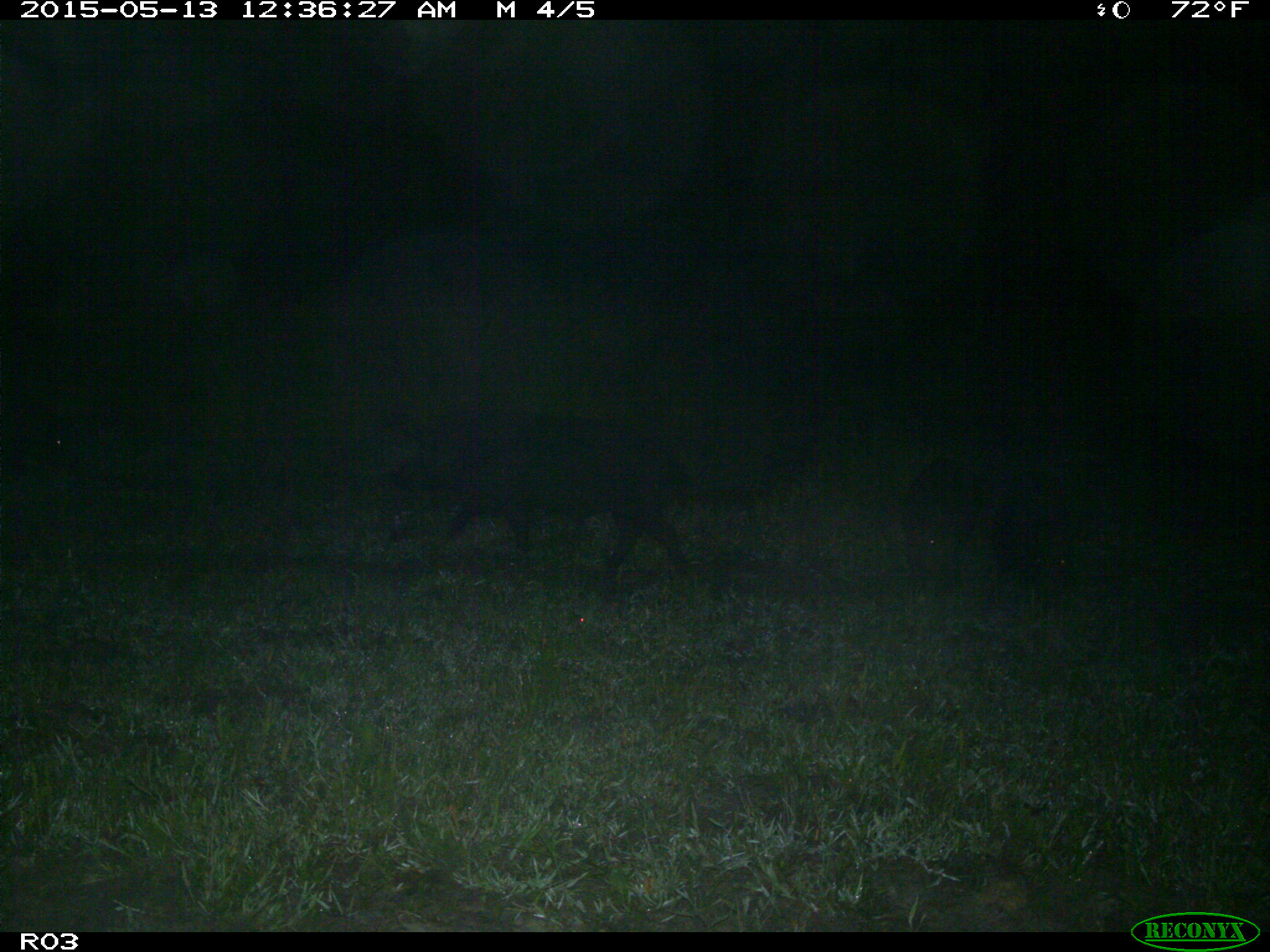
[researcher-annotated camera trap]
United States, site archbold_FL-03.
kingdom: Animalia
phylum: Chordata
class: Mammalia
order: Artiodactyla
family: Suidae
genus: Sus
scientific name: Sus scrofa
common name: wild boar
Sus scrofa (wild boar).